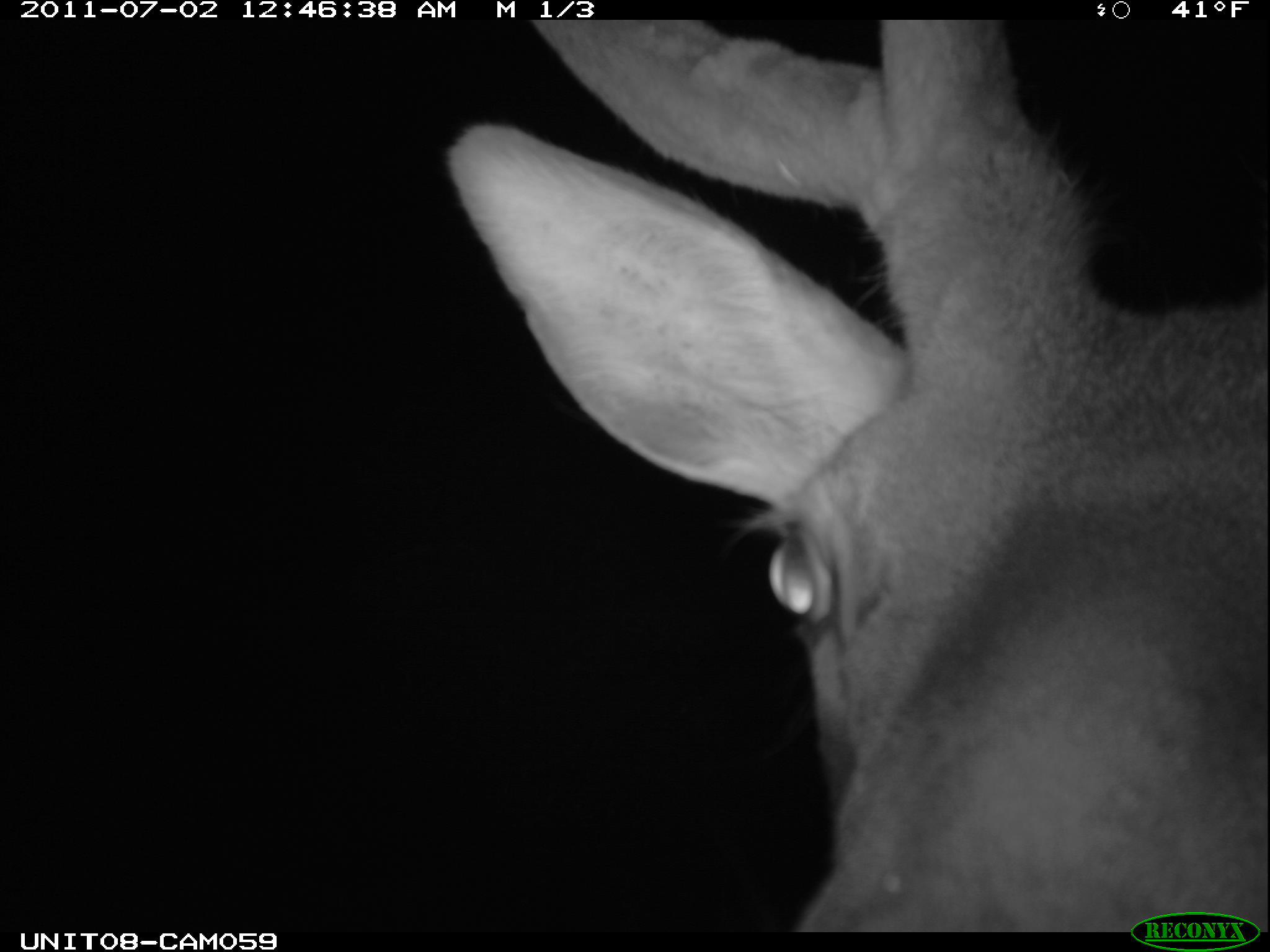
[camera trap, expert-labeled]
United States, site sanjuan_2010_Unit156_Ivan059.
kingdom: Animalia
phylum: Chordata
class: Mammalia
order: Artiodactyla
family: Cervidae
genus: Cervus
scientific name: Cervus elaphus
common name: red deer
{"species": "Cervus elaphus (red deer)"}